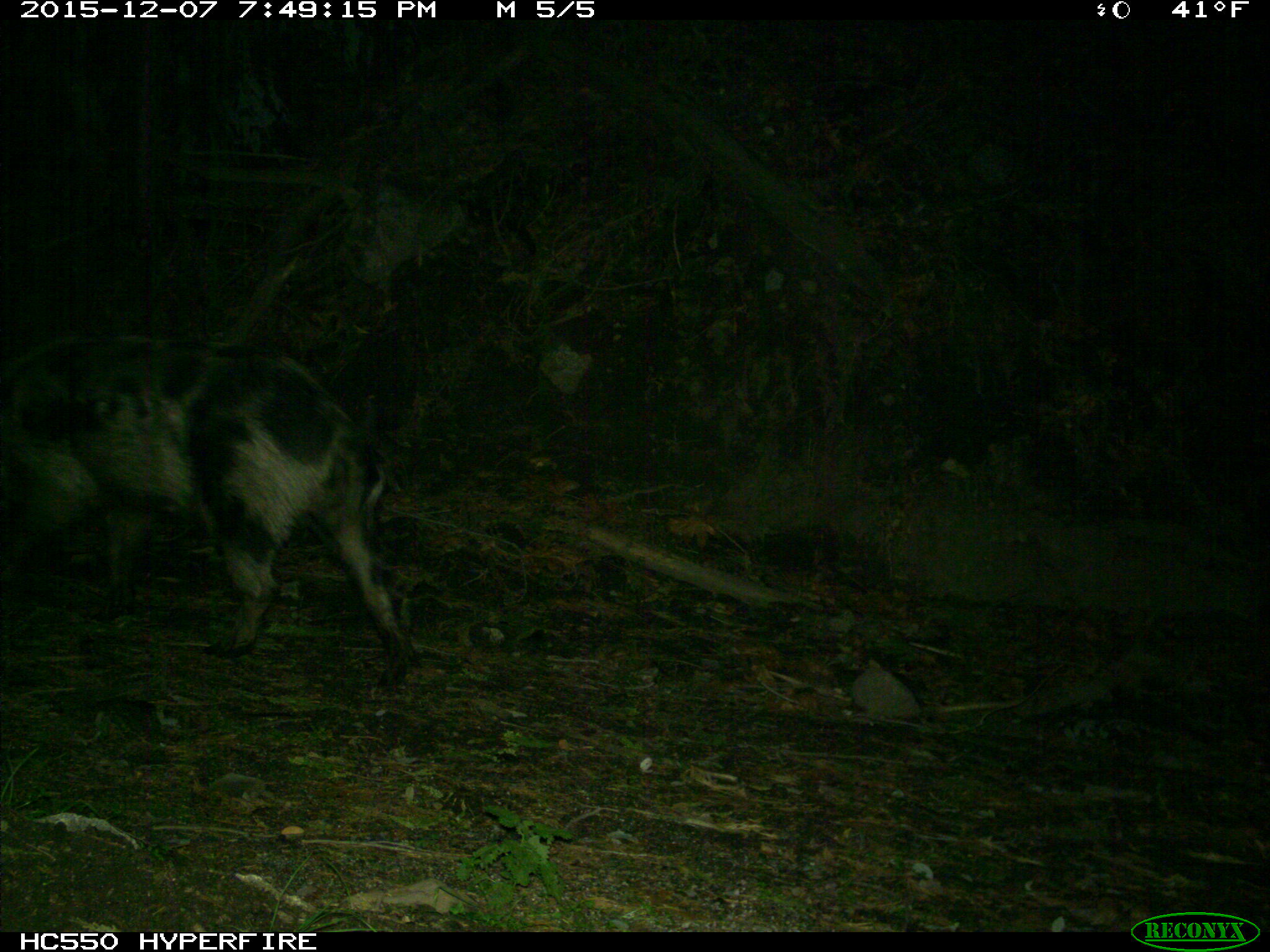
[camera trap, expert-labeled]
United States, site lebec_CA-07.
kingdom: Animalia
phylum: Chordata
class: Mammalia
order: Artiodactyla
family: Suidae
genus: Sus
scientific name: Sus scrofa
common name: wild boar